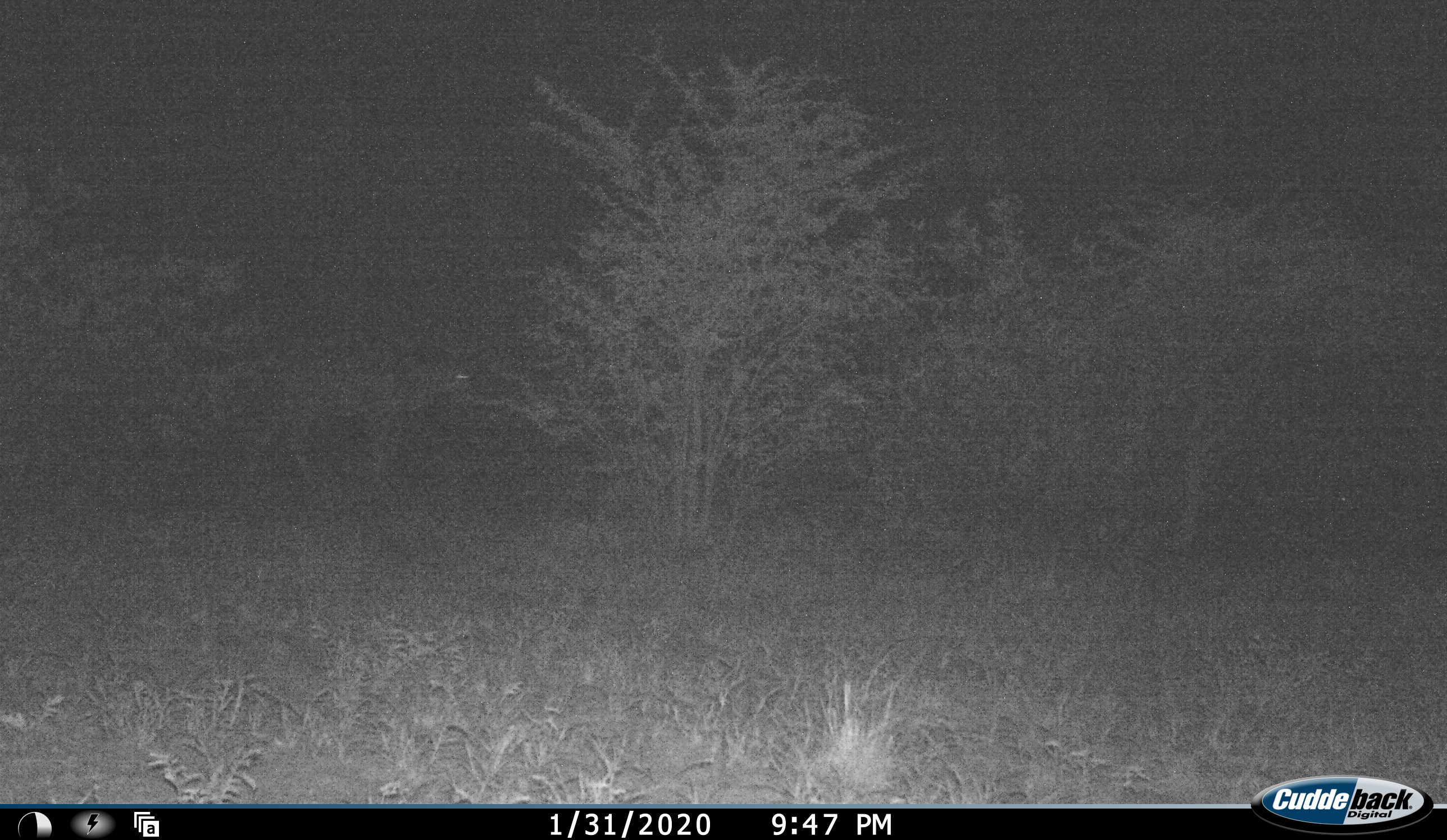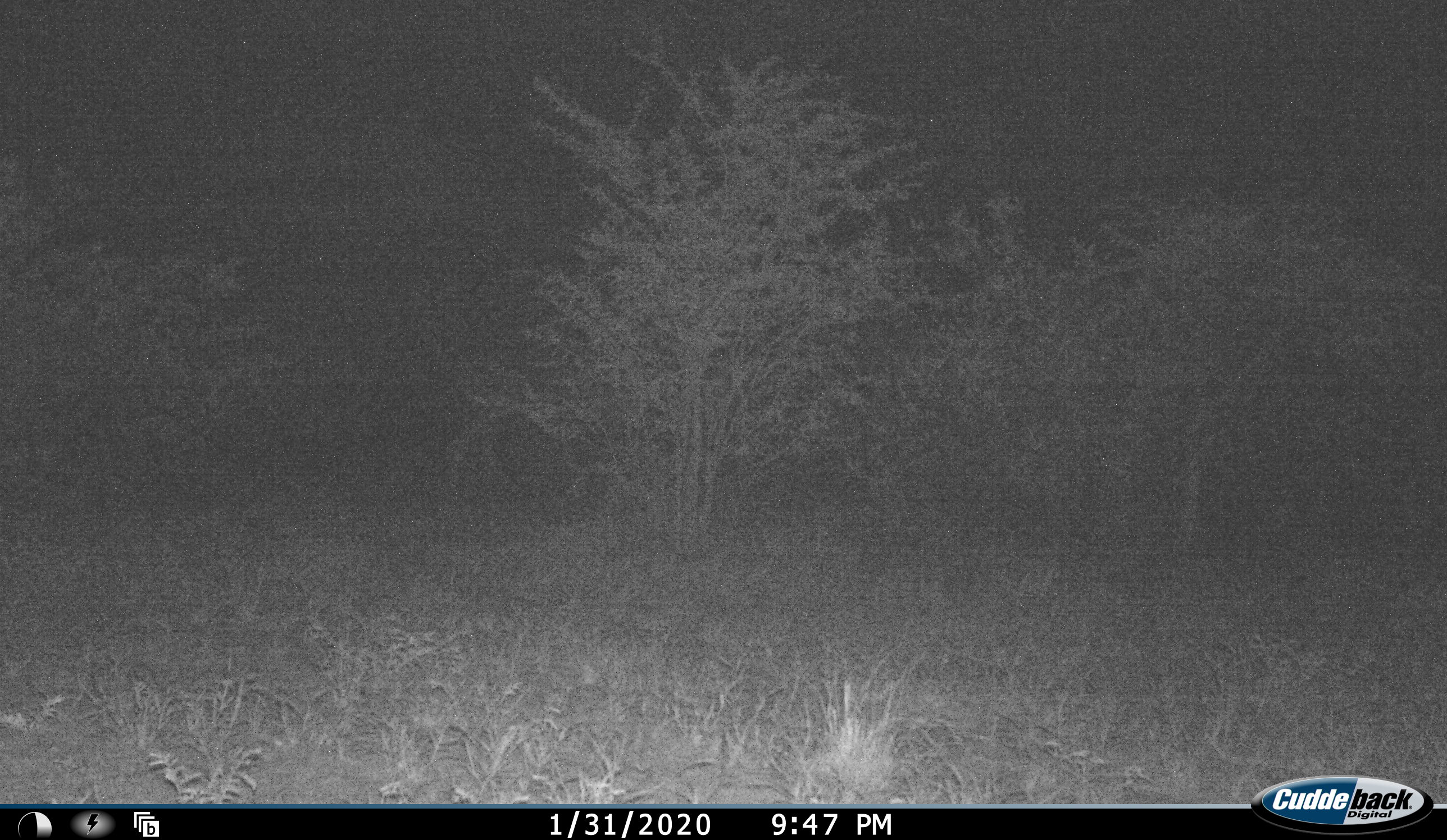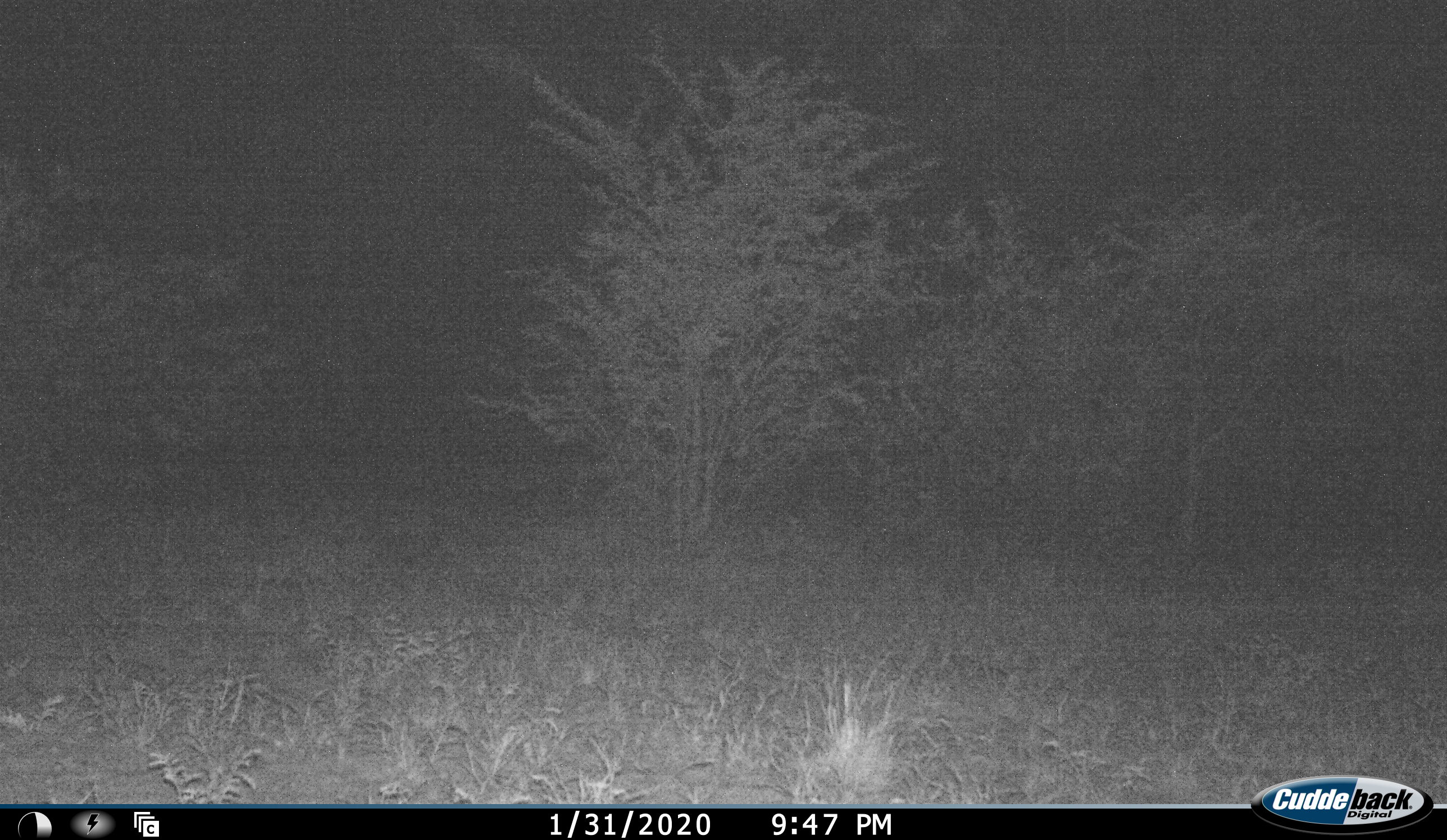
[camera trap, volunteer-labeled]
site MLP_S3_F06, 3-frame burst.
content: unidentified animal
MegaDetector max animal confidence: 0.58